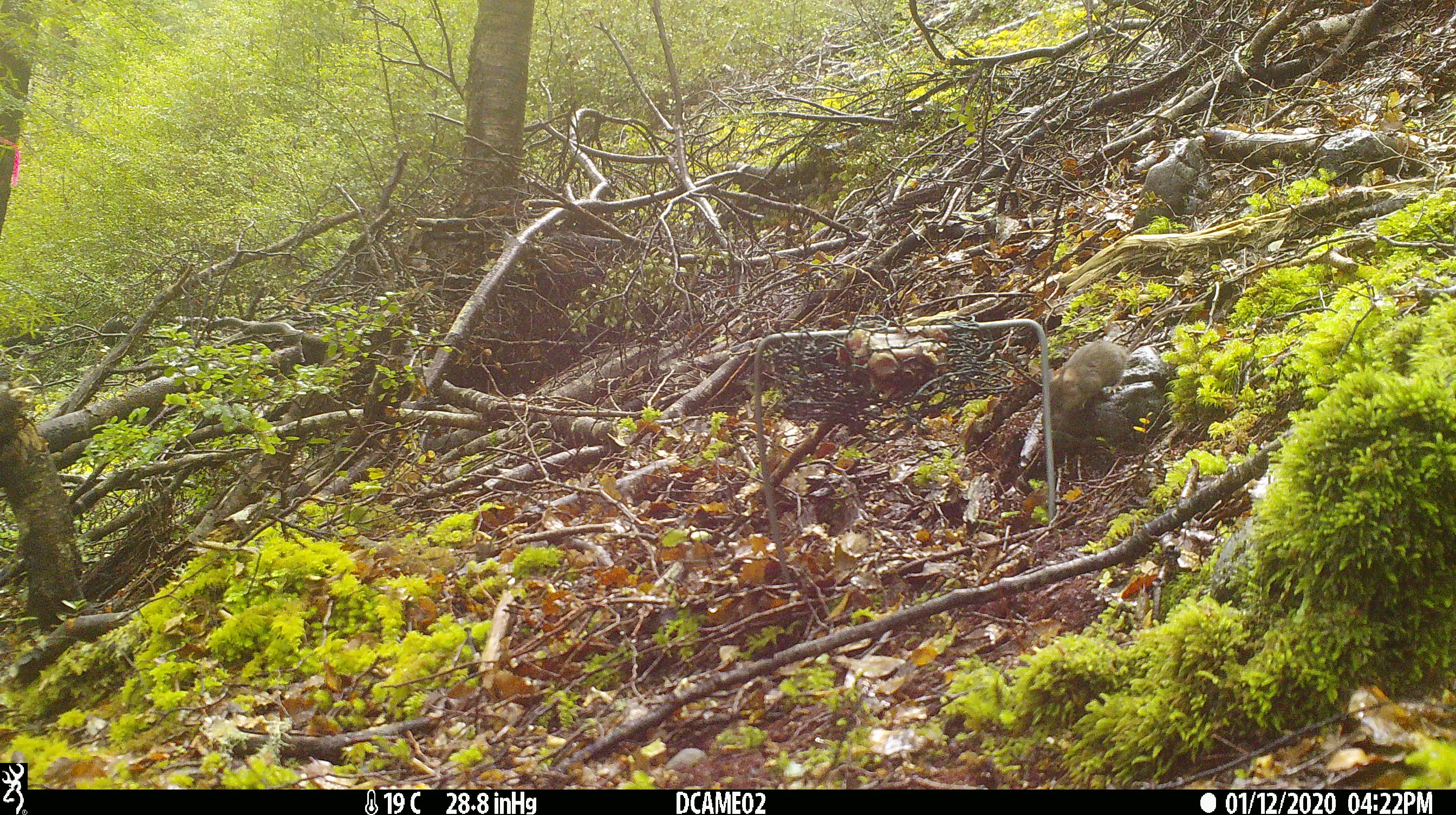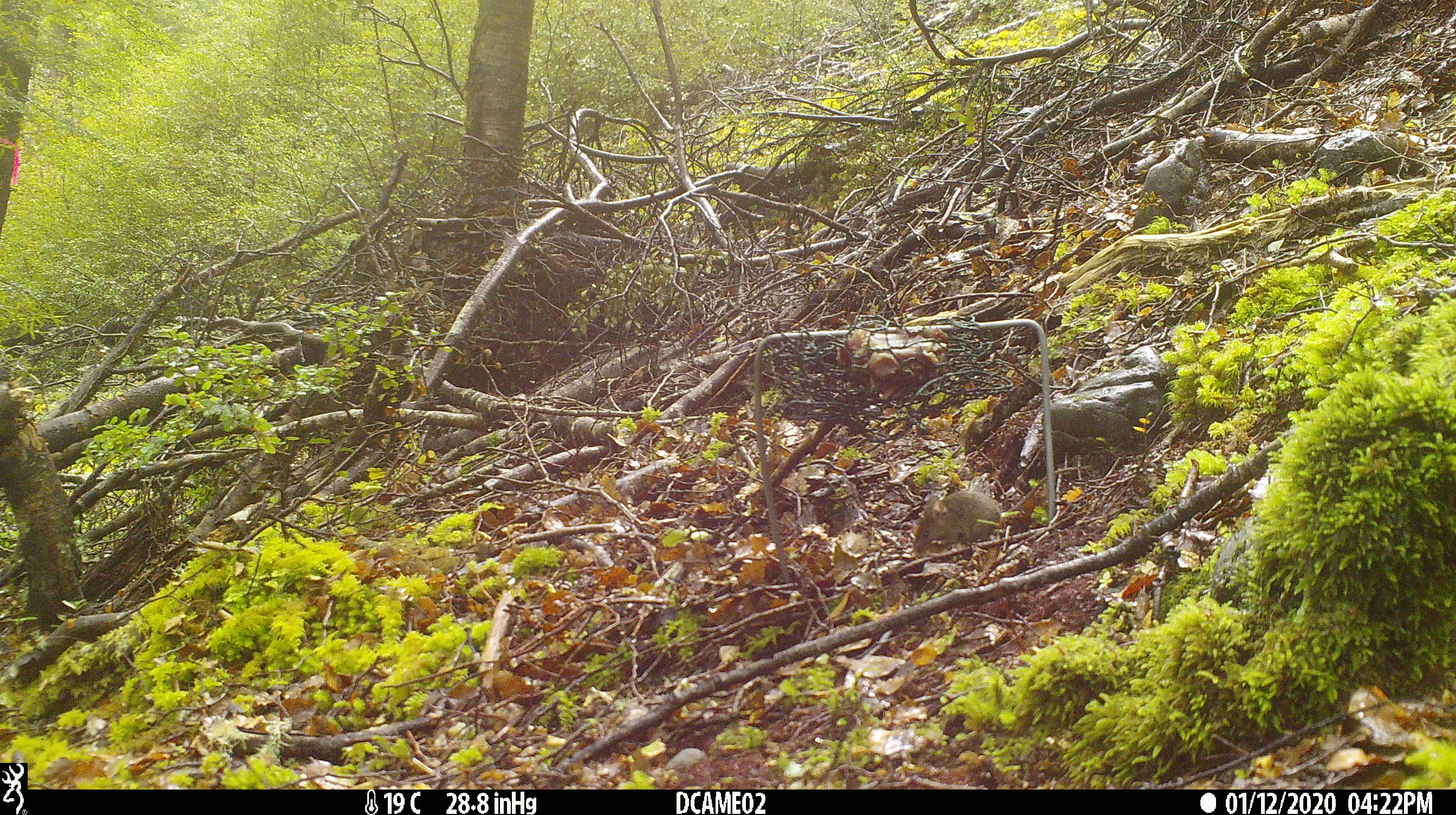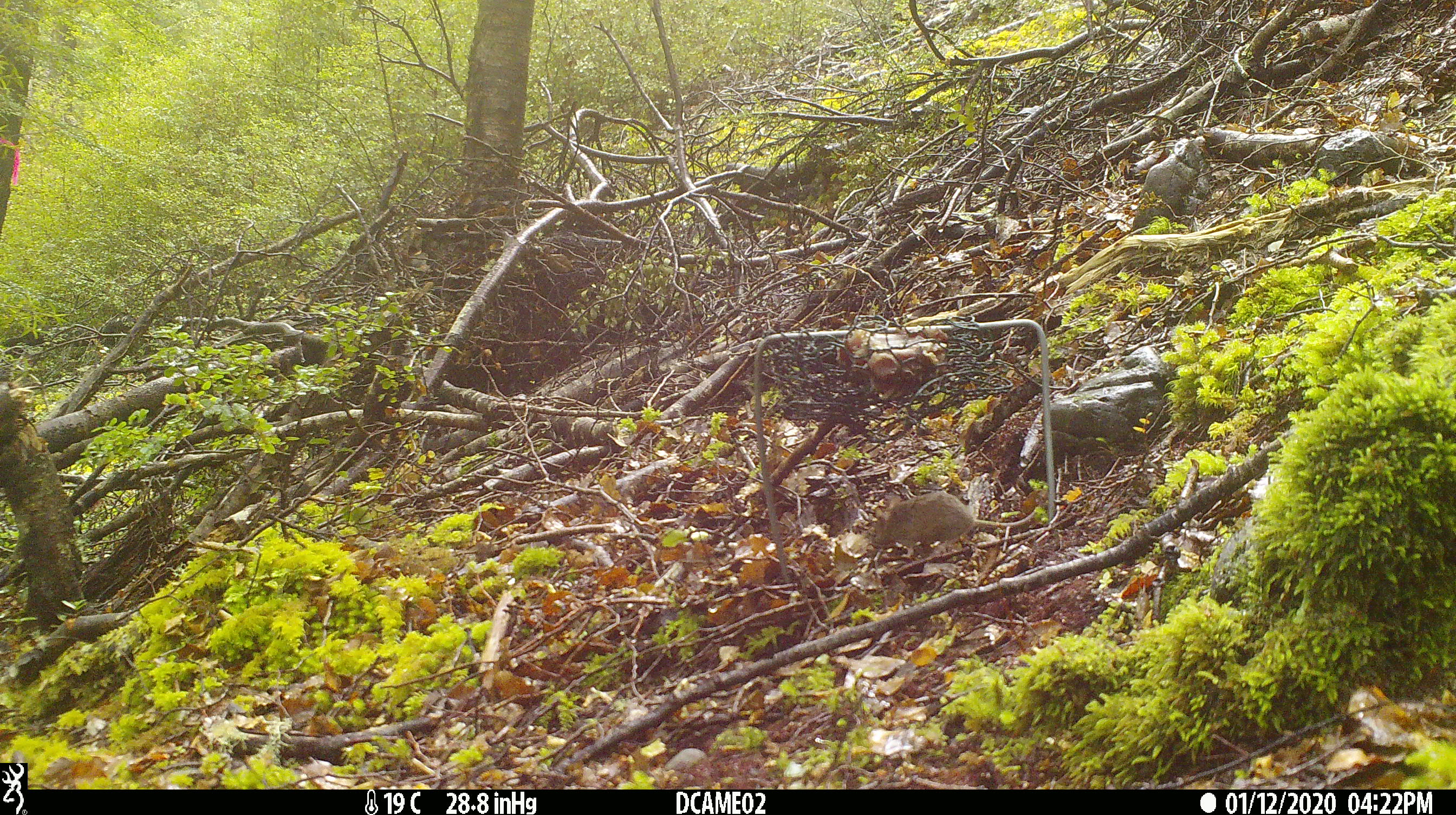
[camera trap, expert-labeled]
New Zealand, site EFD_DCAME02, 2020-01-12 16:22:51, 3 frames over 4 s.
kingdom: Animalia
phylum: Chordata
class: Mammalia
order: Rodentia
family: Muridae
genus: Mus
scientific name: Mus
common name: mouse